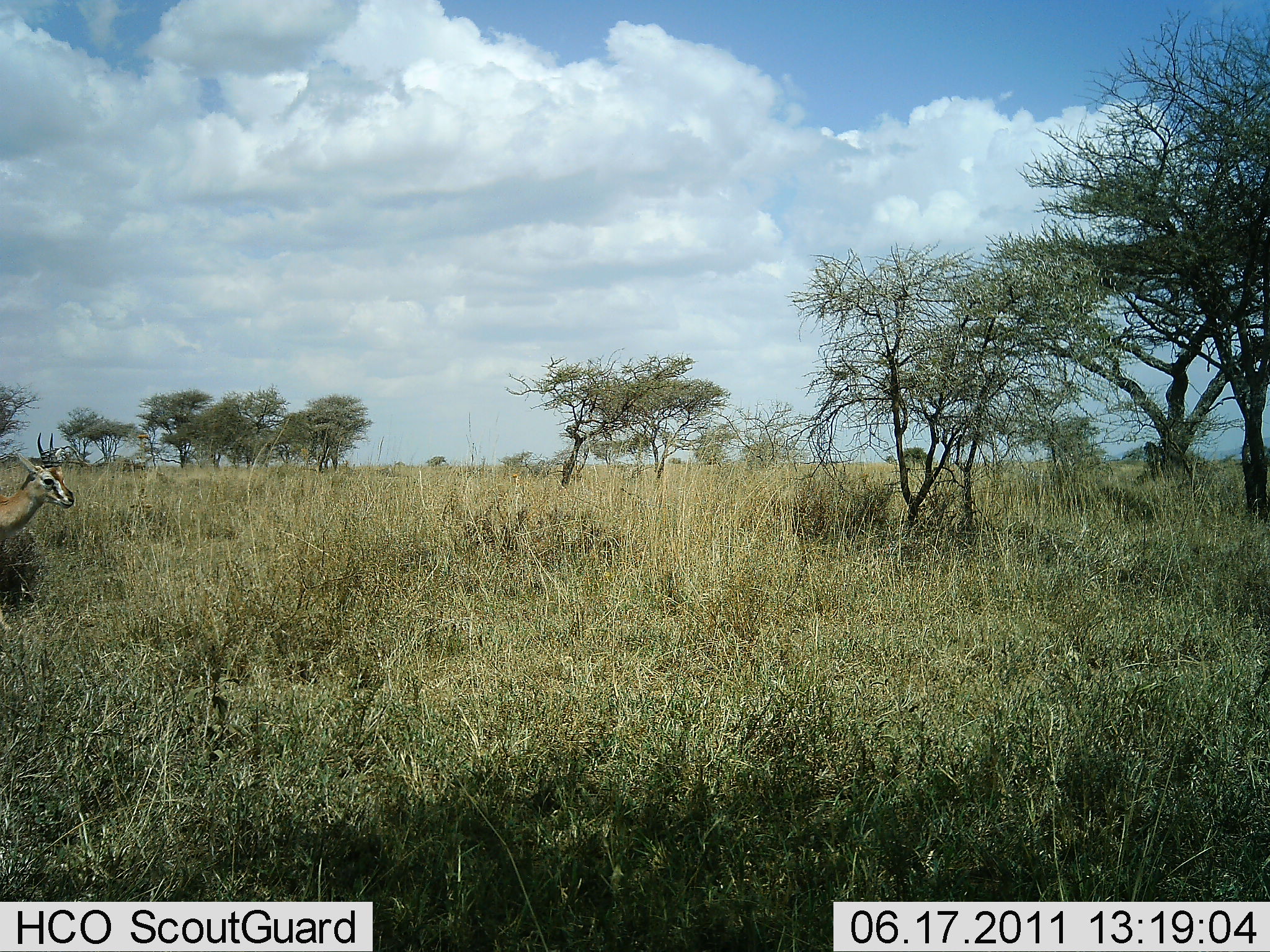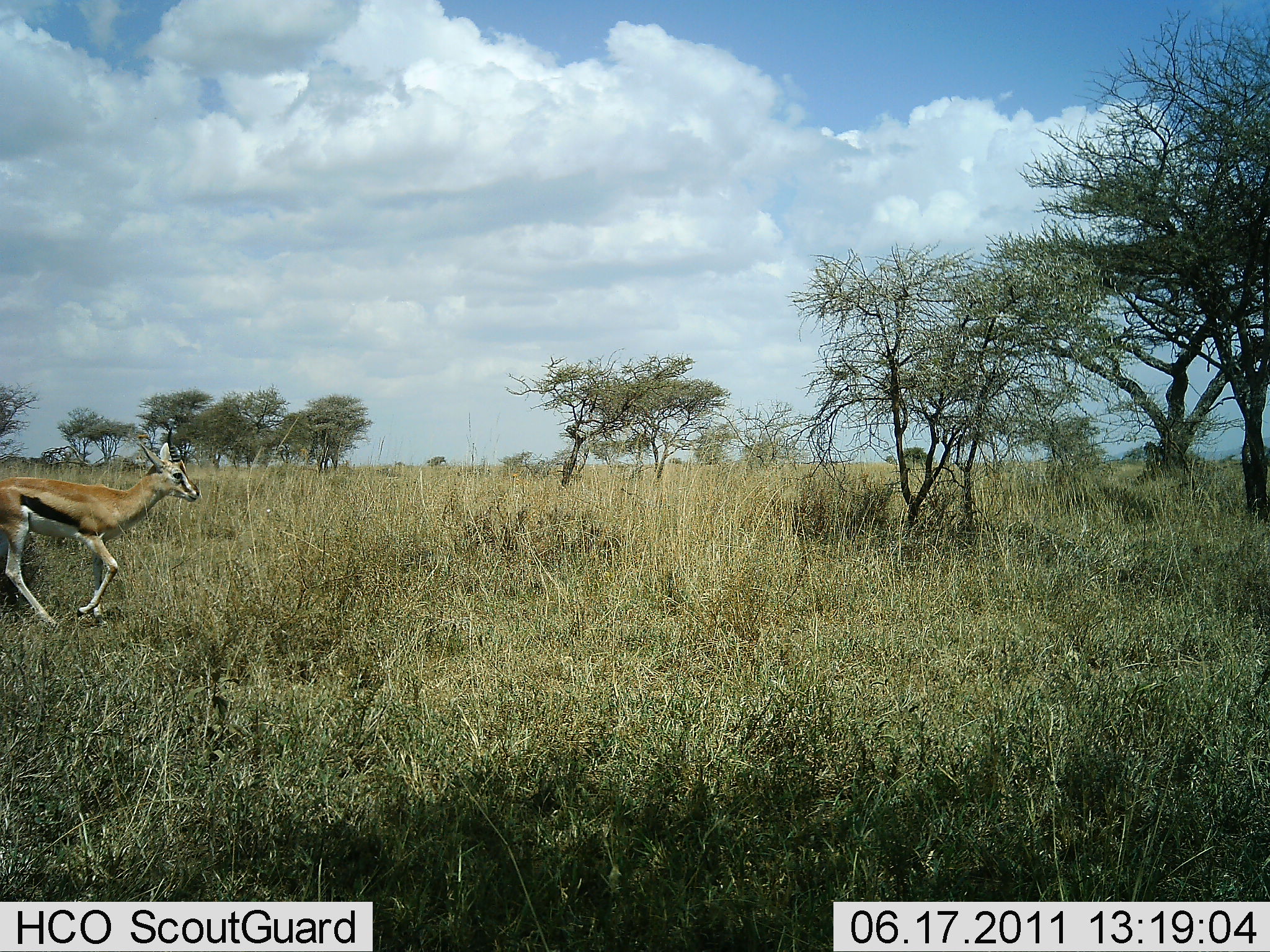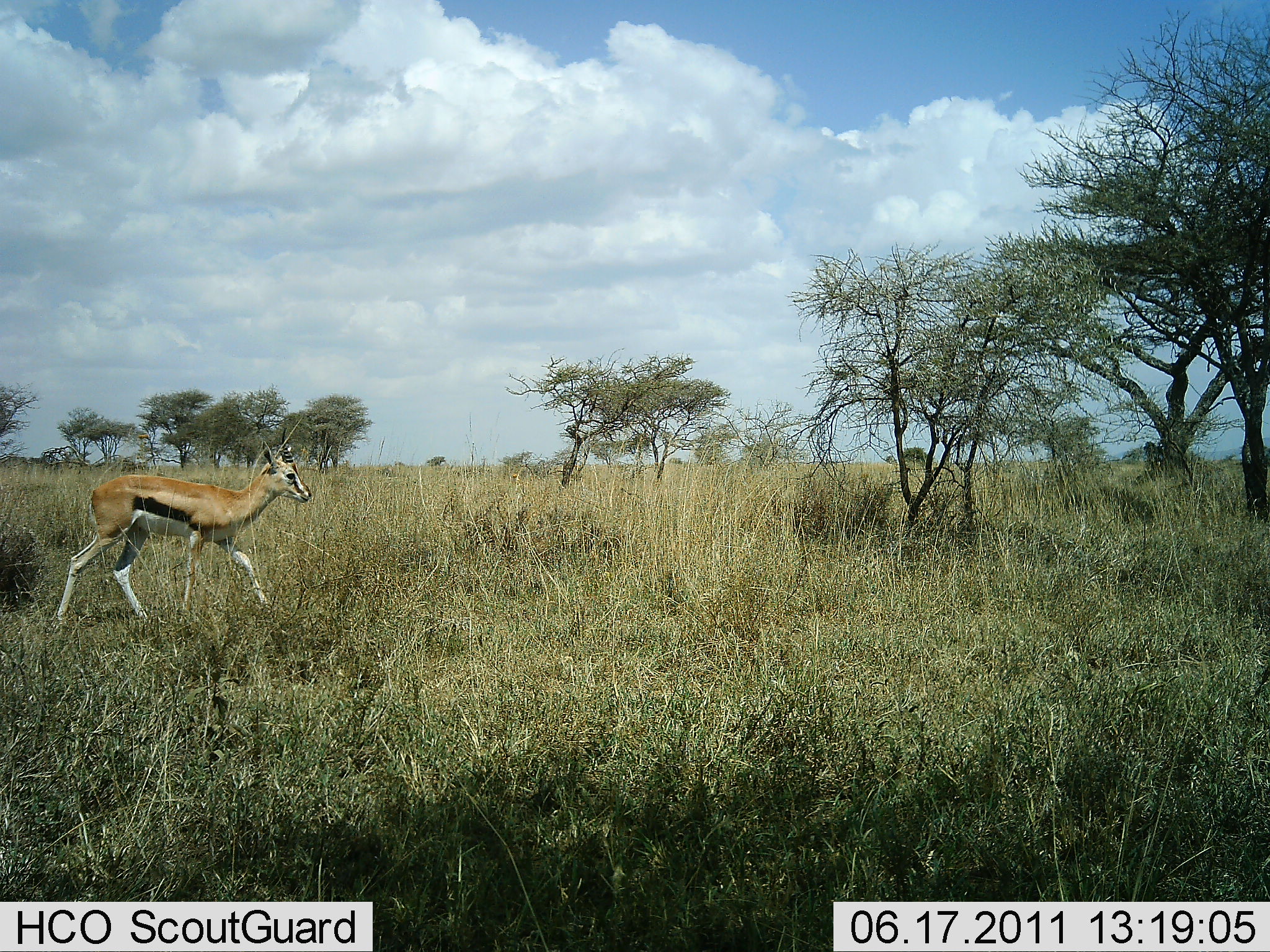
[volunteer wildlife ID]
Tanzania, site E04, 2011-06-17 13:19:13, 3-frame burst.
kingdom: Animalia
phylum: Chordata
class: Mammalia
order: Artiodactyla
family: Bovidae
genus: Eudorcas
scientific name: Eudorcas thomsonii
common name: thomson's gazelle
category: gazellethomsons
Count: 1.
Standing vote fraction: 0%.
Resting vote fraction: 0%.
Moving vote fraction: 100%.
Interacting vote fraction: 0%.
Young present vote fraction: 0%.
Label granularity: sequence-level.